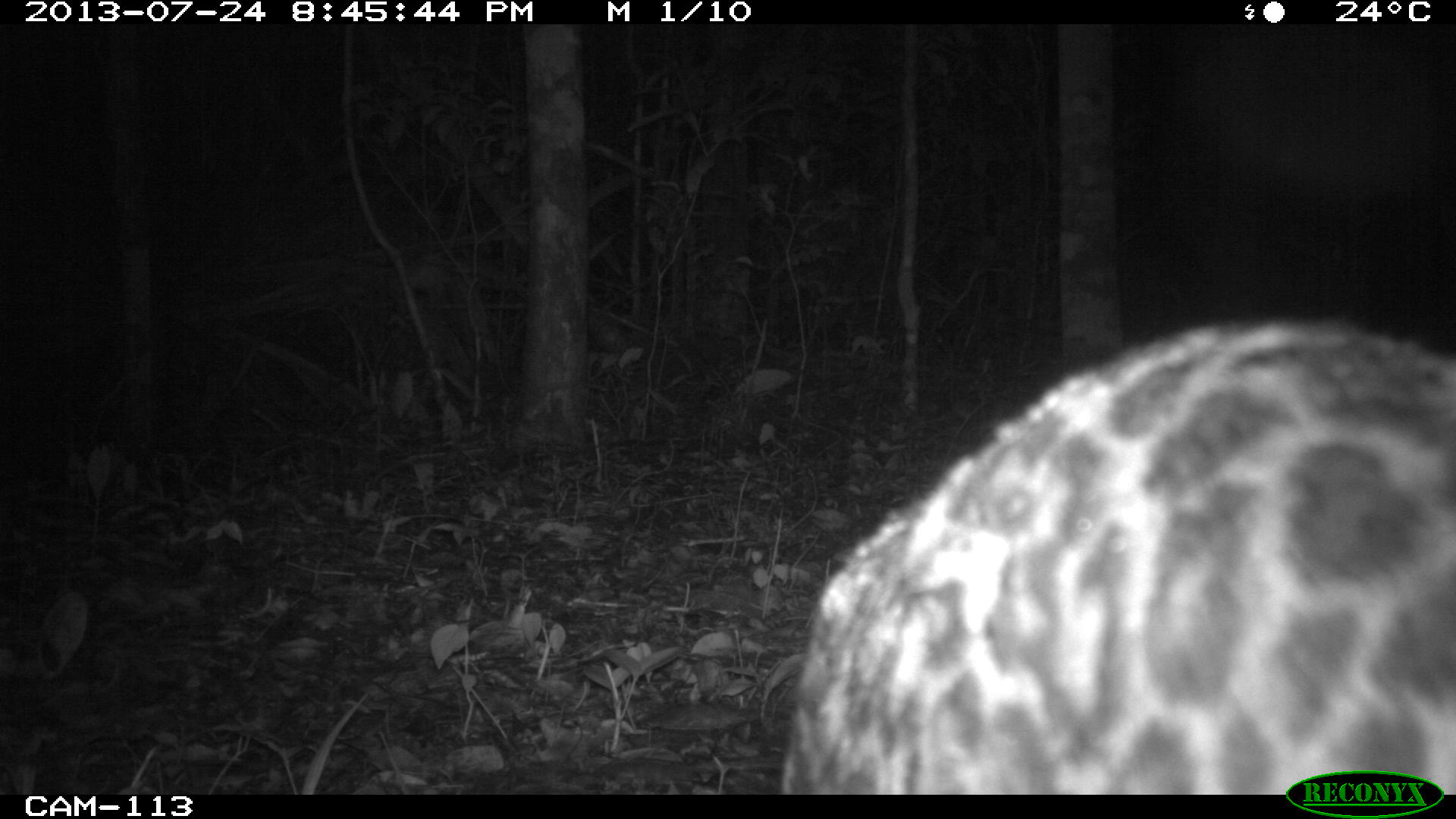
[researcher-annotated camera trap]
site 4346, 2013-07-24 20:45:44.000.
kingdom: Animalia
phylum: Chordata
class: Mammalia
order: Carnivora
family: Felidae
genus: Leopardus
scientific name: Leopardus pardalis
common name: ocelot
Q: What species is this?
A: Leopardus pardalis (ocelot).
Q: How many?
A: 1.